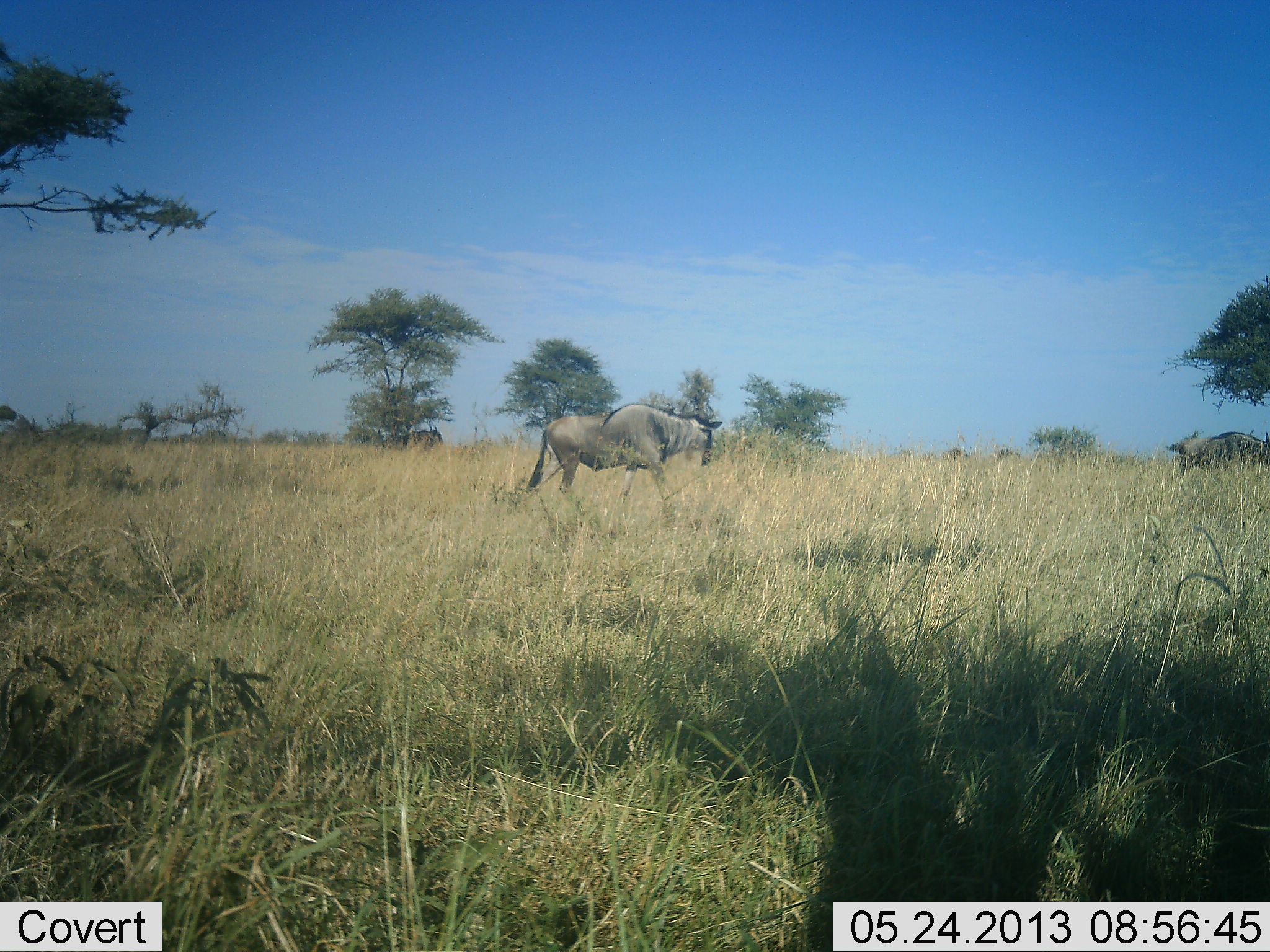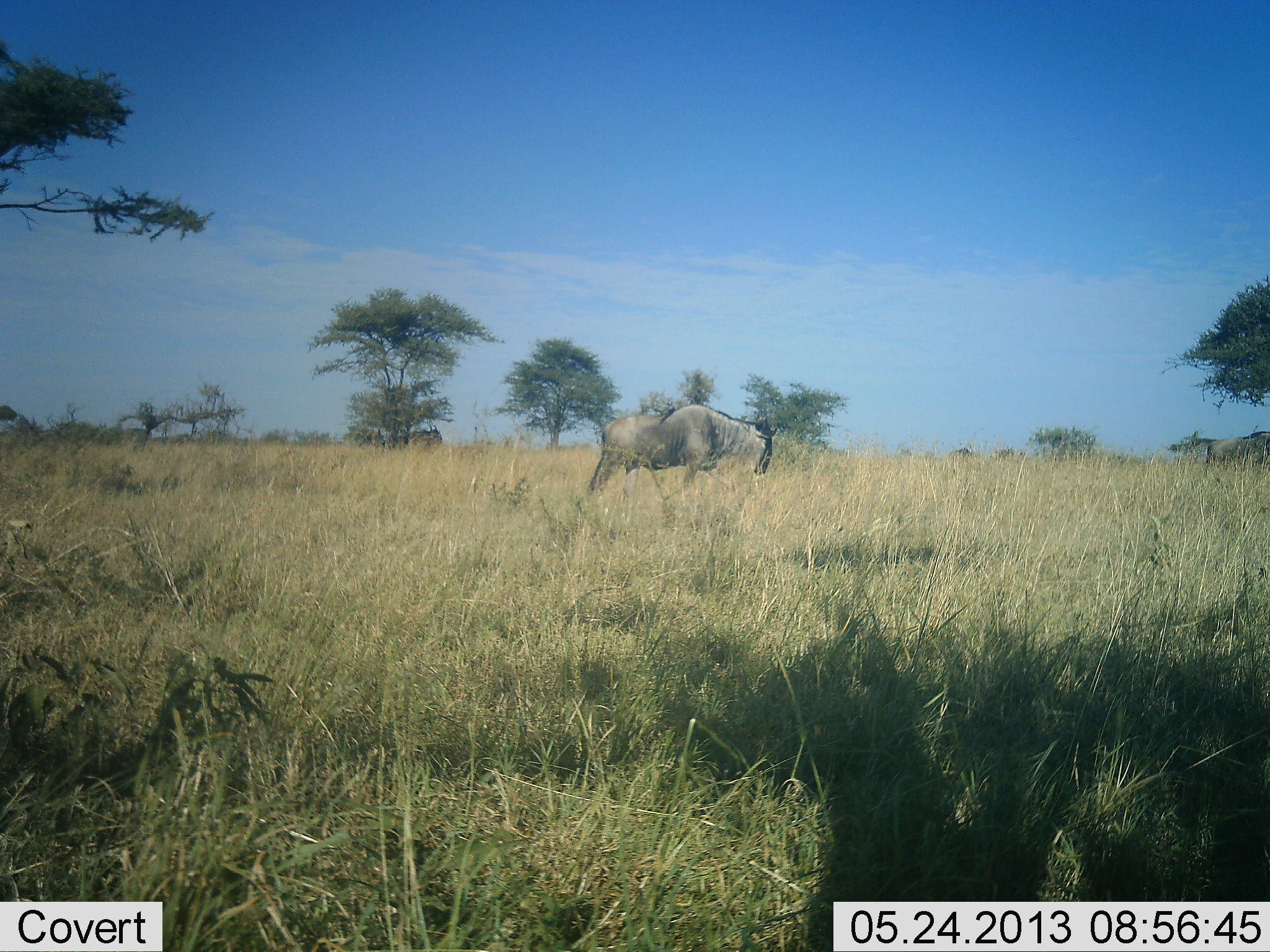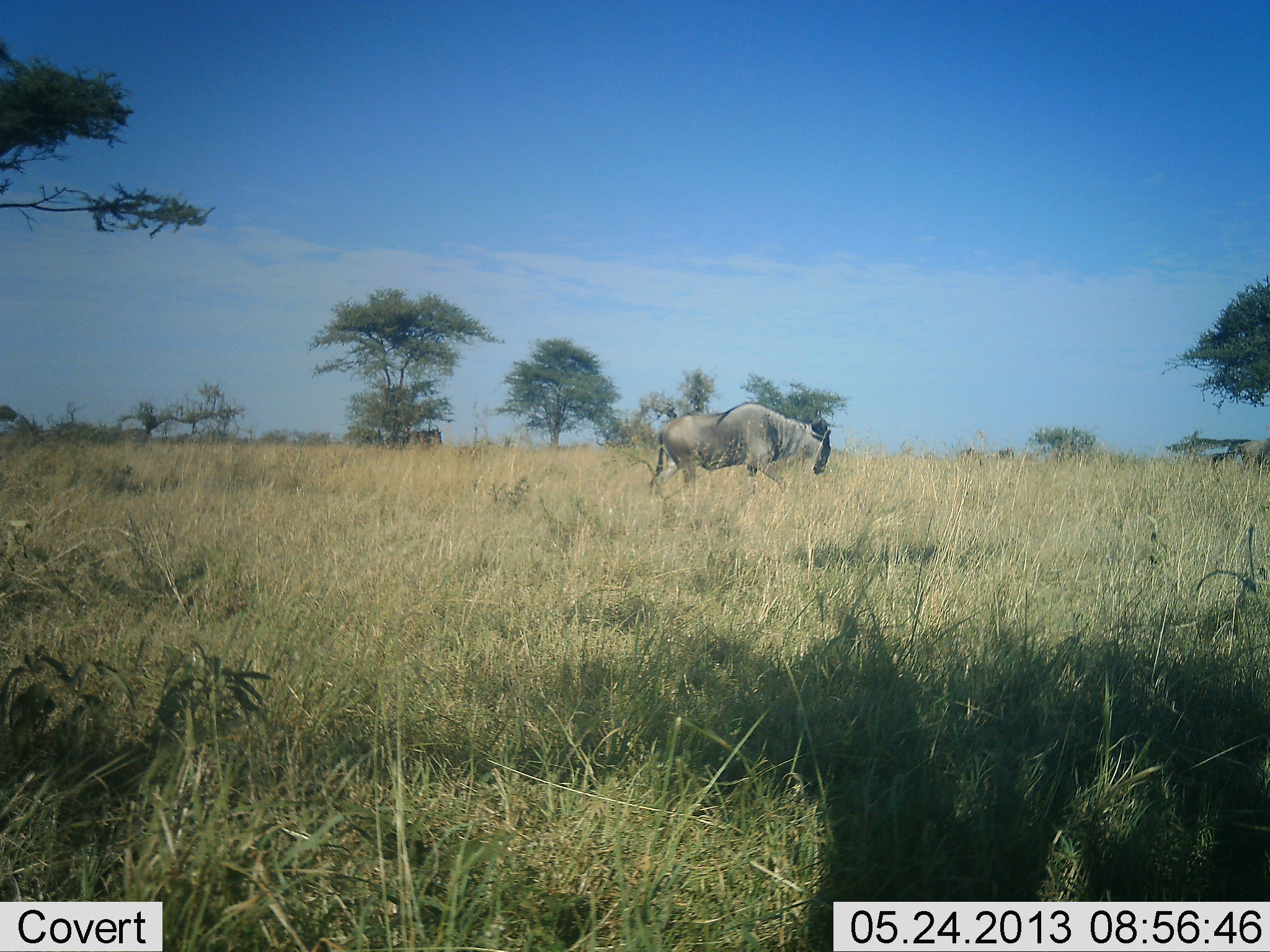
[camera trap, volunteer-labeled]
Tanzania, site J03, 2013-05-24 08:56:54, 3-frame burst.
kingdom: Animalia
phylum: Chordata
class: Mammalia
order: Artiodactyla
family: Bovidae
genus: Connochaetes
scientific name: Connochaetes taurinus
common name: blue wildebeest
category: wildebeest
Wildebeest (blue wildebeest) (Connochaetes taurinus), count 2. Behavior (volunteer vote fractions): standing 19%, resting 0%, moving 86%, interacting 0%. Young present (vote fraction): 0%. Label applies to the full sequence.